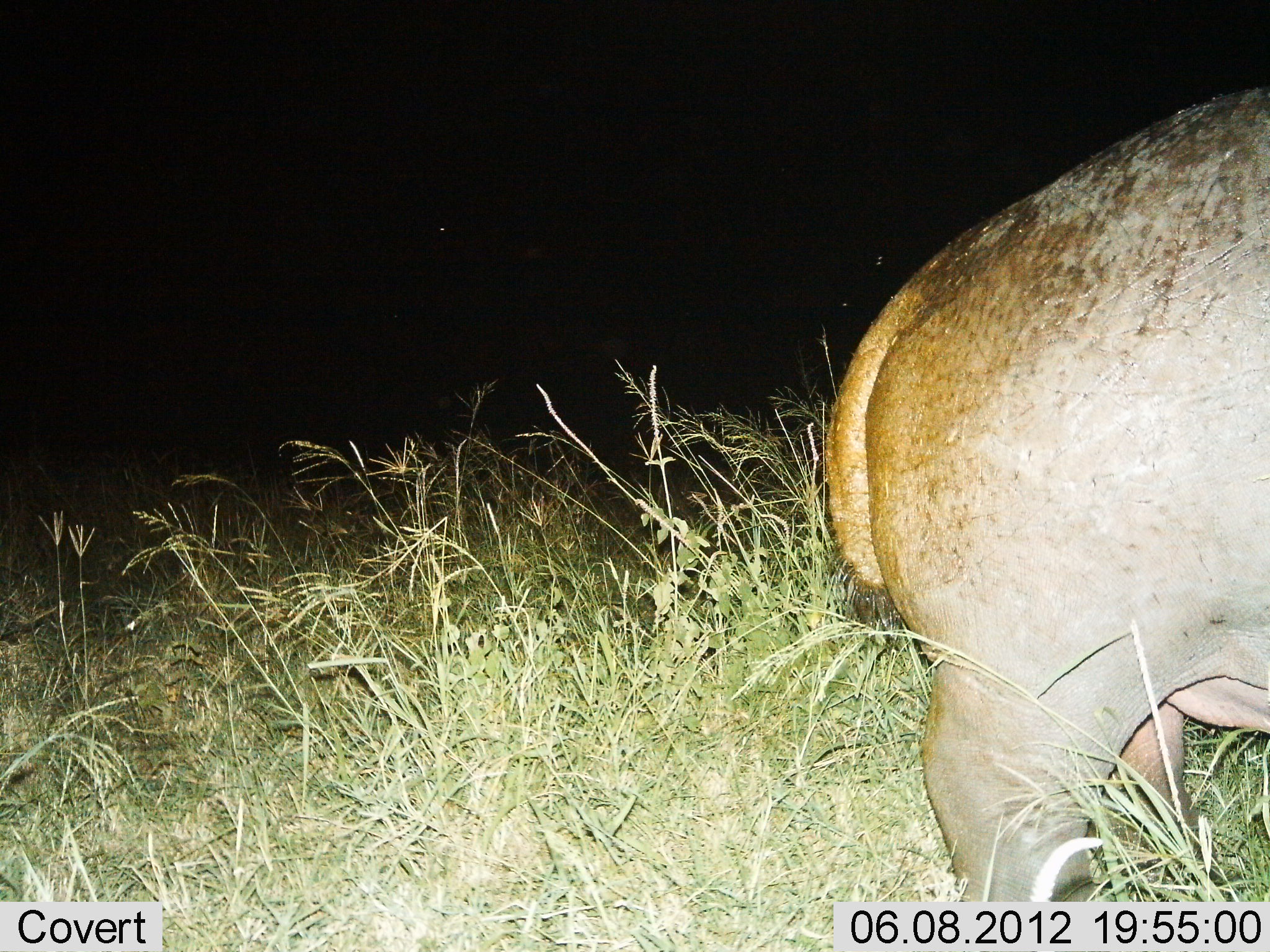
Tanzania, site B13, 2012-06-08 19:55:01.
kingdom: Animalia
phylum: Chordata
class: Mammalia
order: Artiodactyla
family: Hippopotamidae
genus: Hippopotamus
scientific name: Hippopotamus amphibius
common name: hippopotamus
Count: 1.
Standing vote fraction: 80%.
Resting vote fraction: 0%.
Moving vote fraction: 20%.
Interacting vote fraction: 0%.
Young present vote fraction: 0%.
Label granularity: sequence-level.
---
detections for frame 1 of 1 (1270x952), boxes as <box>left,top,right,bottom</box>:
animal: <box>815,79,1270,952</box>